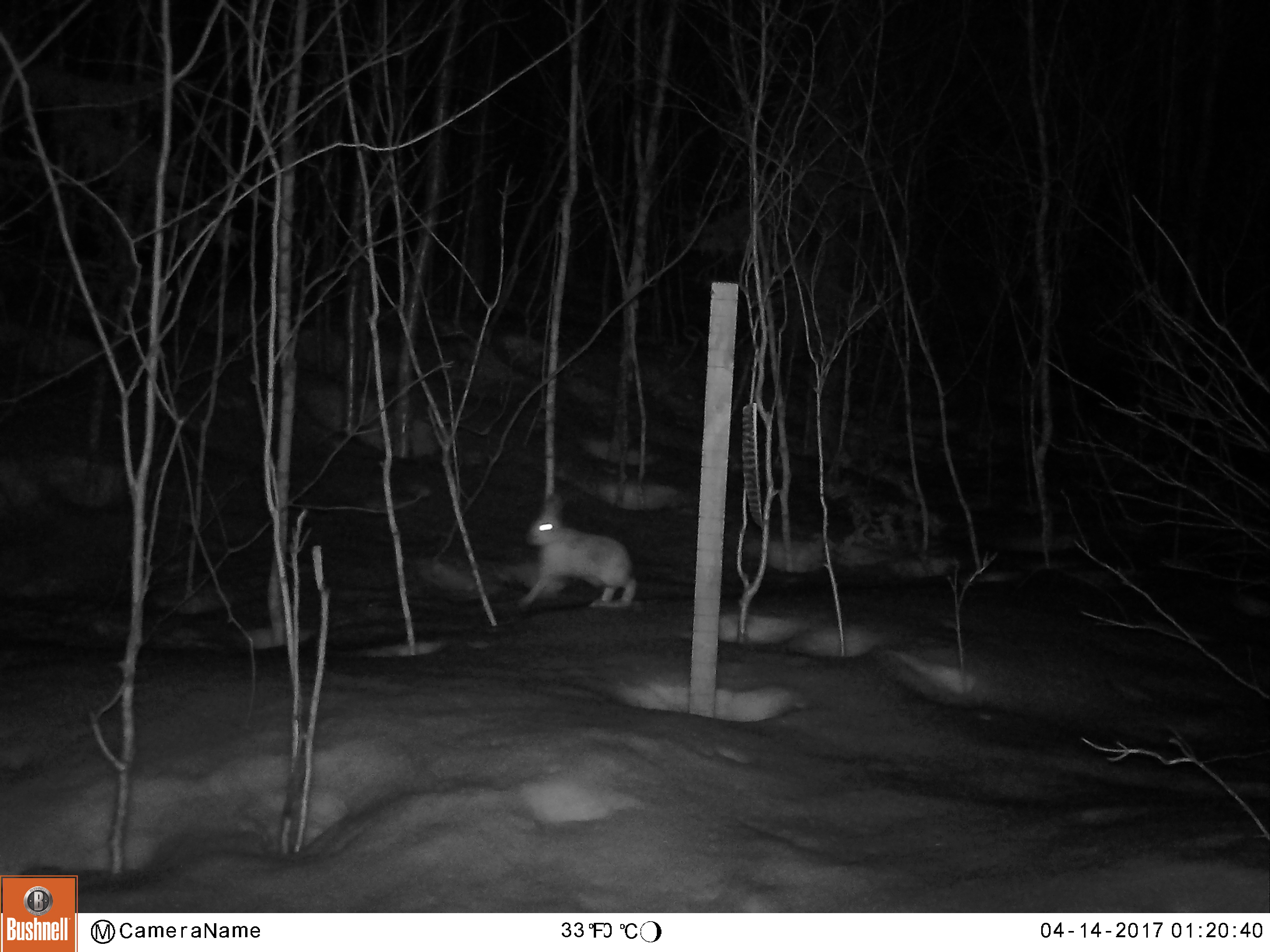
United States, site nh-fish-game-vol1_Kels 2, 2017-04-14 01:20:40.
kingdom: Animalia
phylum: Chordata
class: Mammalia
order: Lagomorpha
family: Leporidae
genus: Lepus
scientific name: Lepus americanus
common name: snowshoe hare